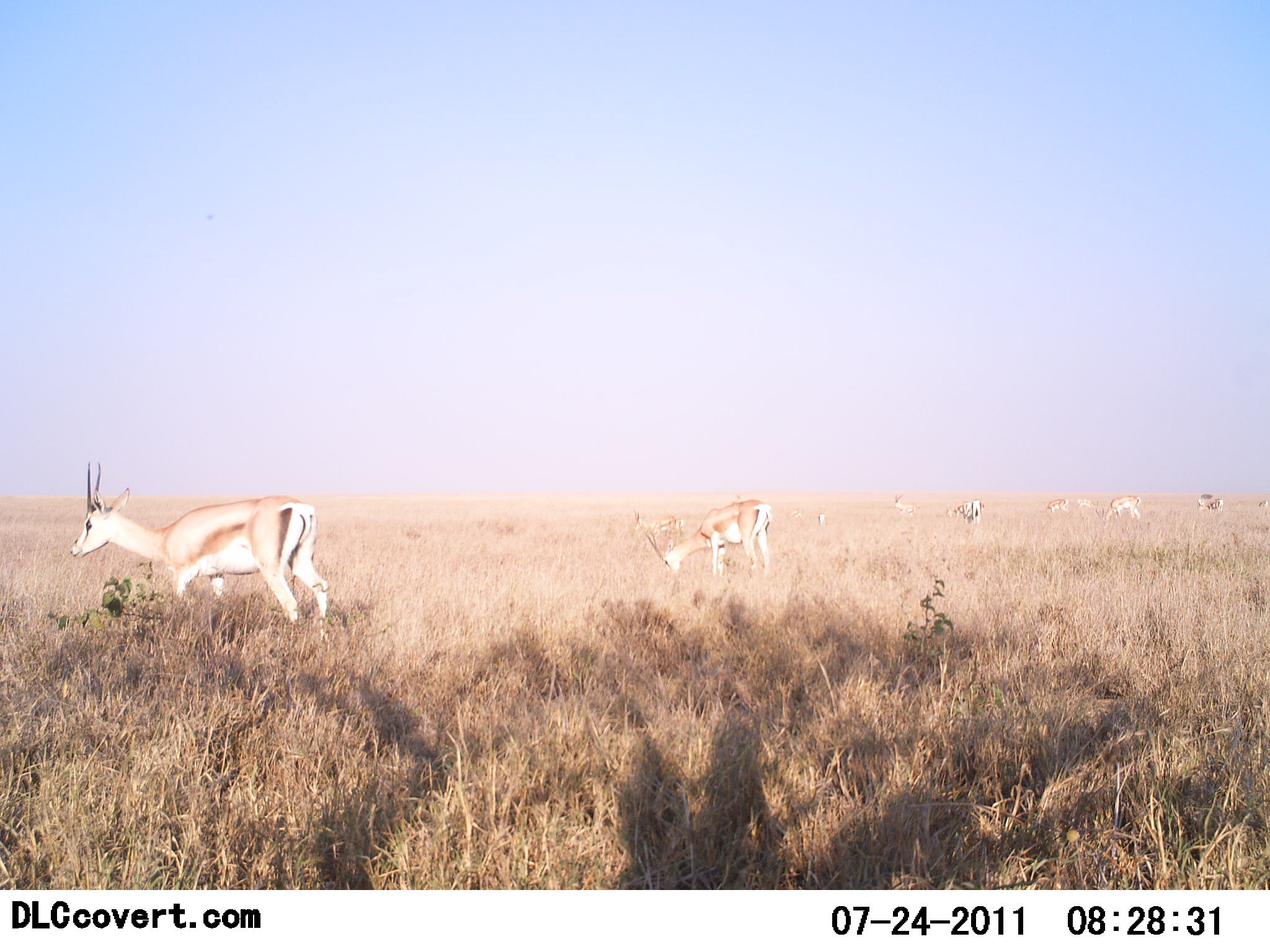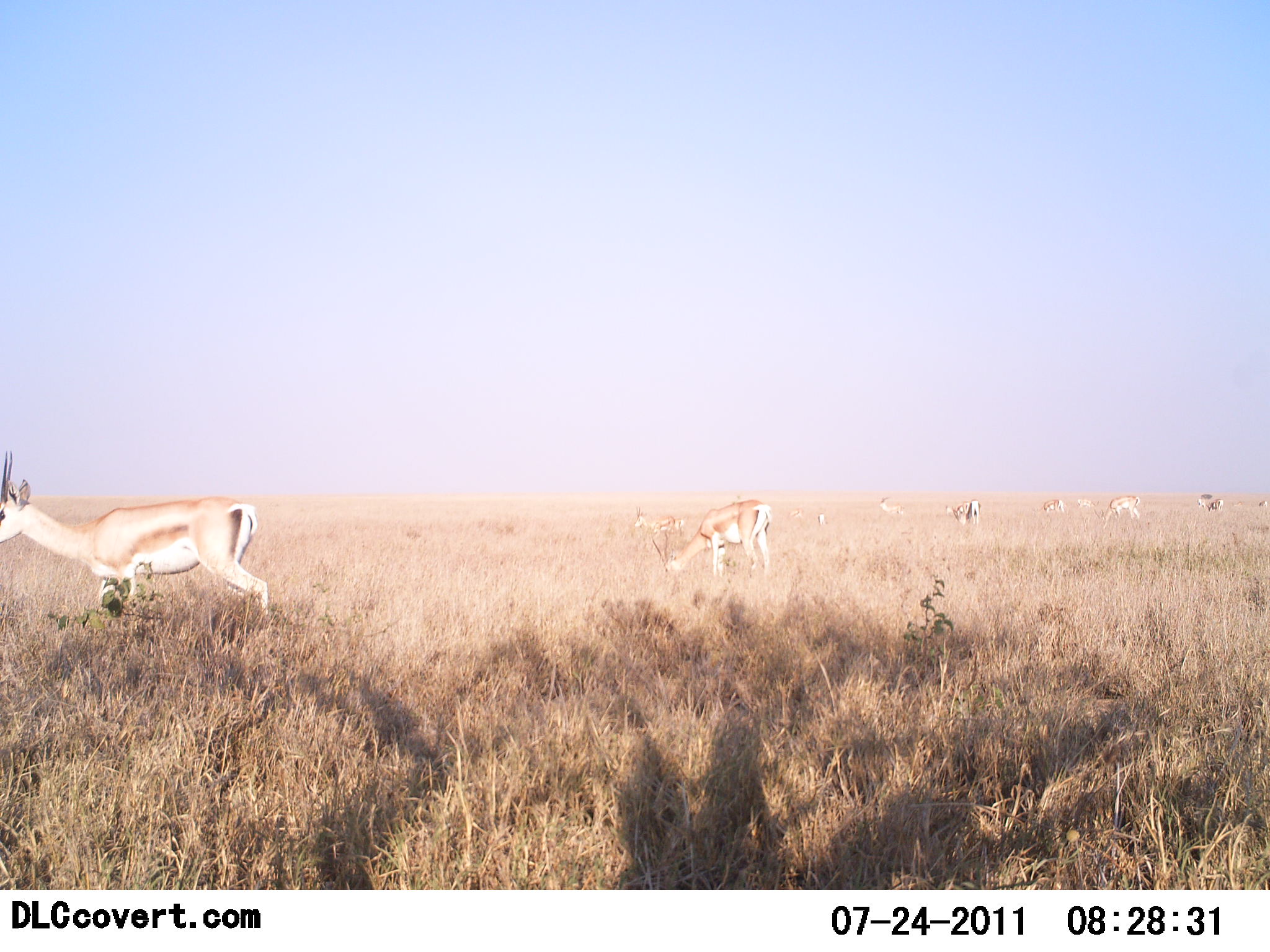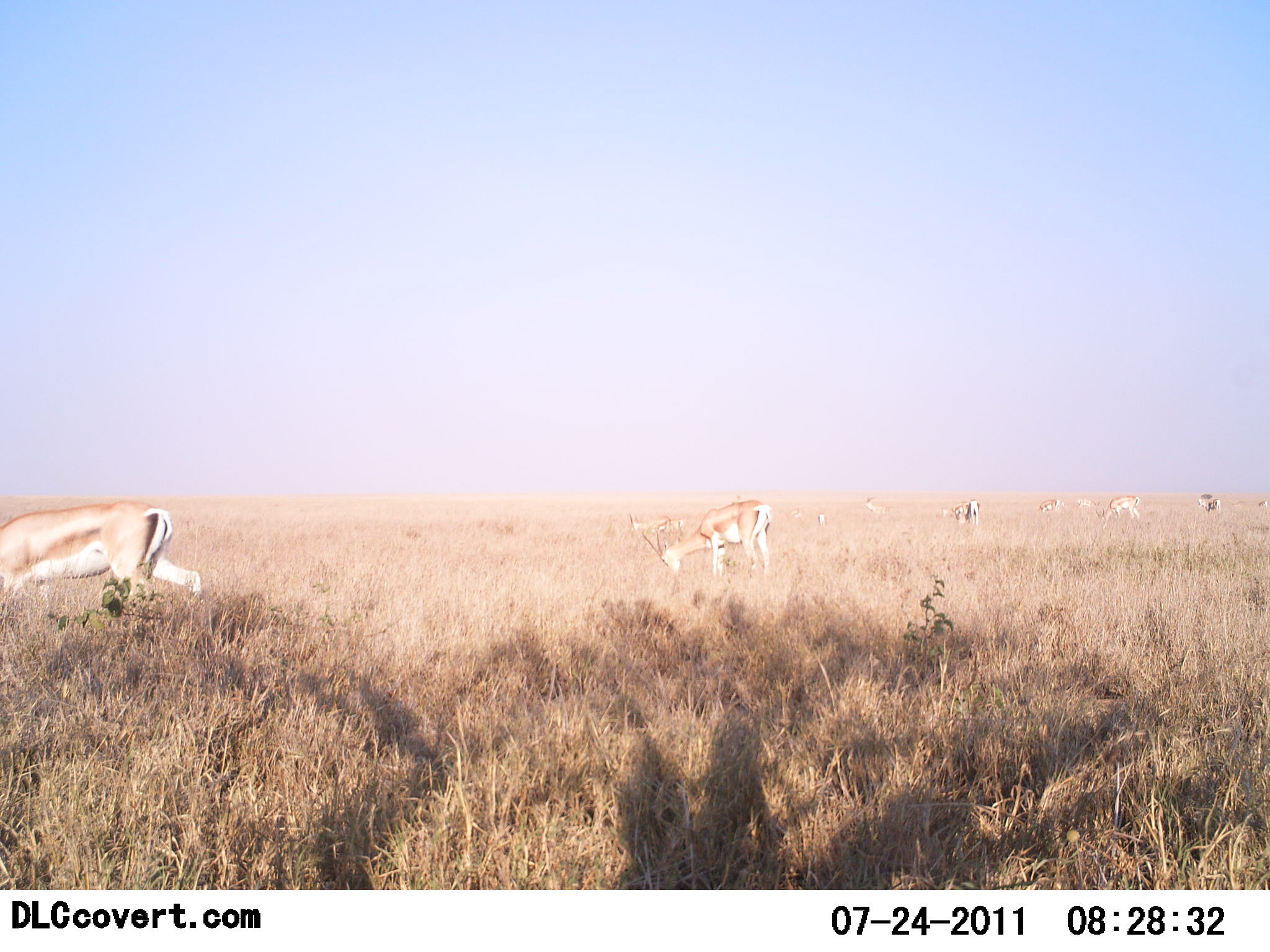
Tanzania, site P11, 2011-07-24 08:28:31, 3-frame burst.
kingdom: Animalia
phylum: Chordata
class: Mammalia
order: Artiodactyla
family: Bovidae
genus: Nanger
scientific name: Nanger granti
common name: grant's gazelle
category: gazellegrants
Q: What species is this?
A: Gazellegrants (grant's gazelle) (Nanger granti).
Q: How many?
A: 8.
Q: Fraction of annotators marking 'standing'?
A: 70%.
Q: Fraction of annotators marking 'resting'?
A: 0%.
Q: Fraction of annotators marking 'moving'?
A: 60%.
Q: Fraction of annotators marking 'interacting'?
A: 0%.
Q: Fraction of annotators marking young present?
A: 0%.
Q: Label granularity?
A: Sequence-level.